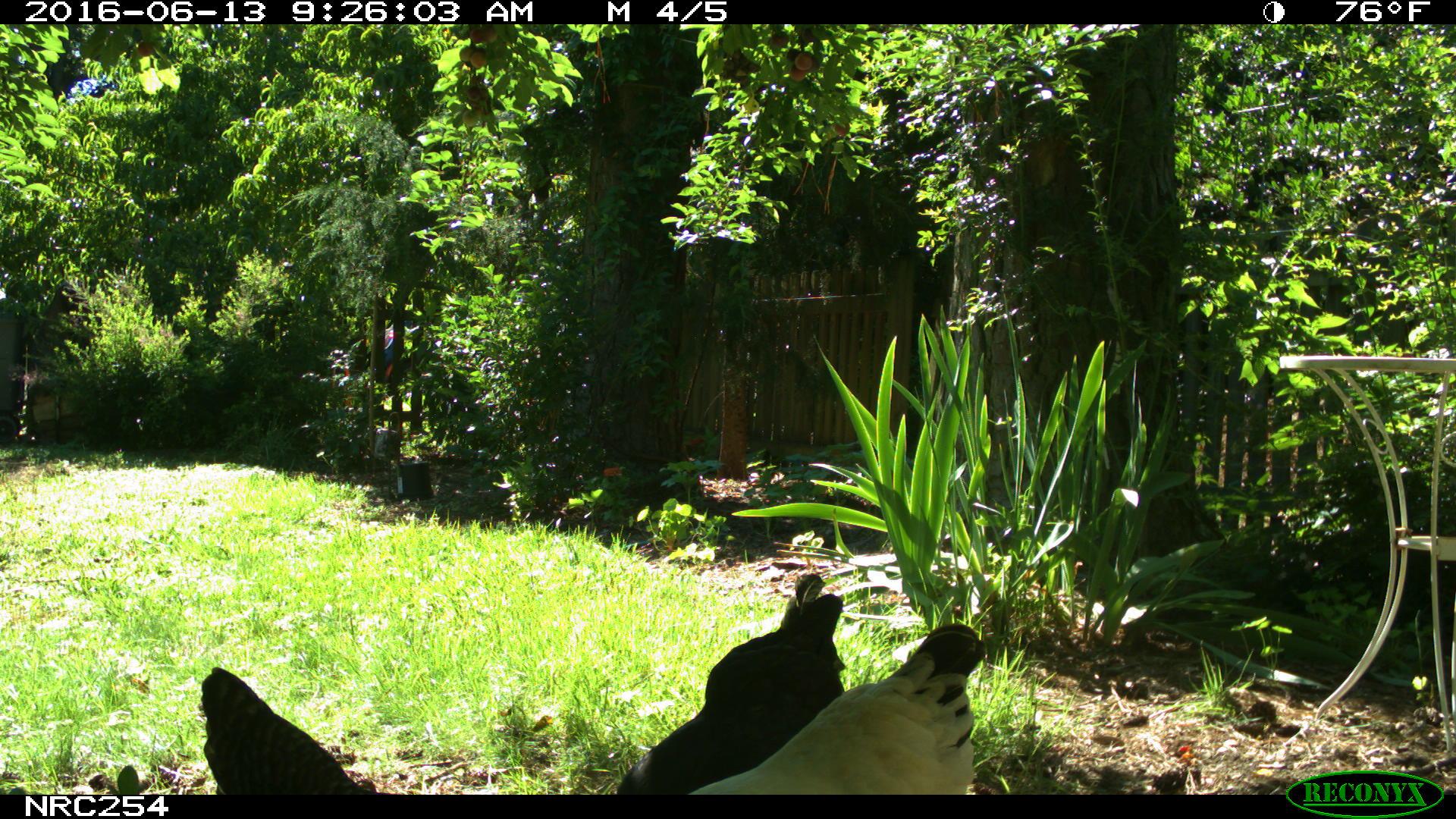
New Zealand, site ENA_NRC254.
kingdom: Animalia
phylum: Chordata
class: Aves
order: Galliformes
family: Phasianidae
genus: Gallus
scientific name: Gallus gallus domesticus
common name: chicken